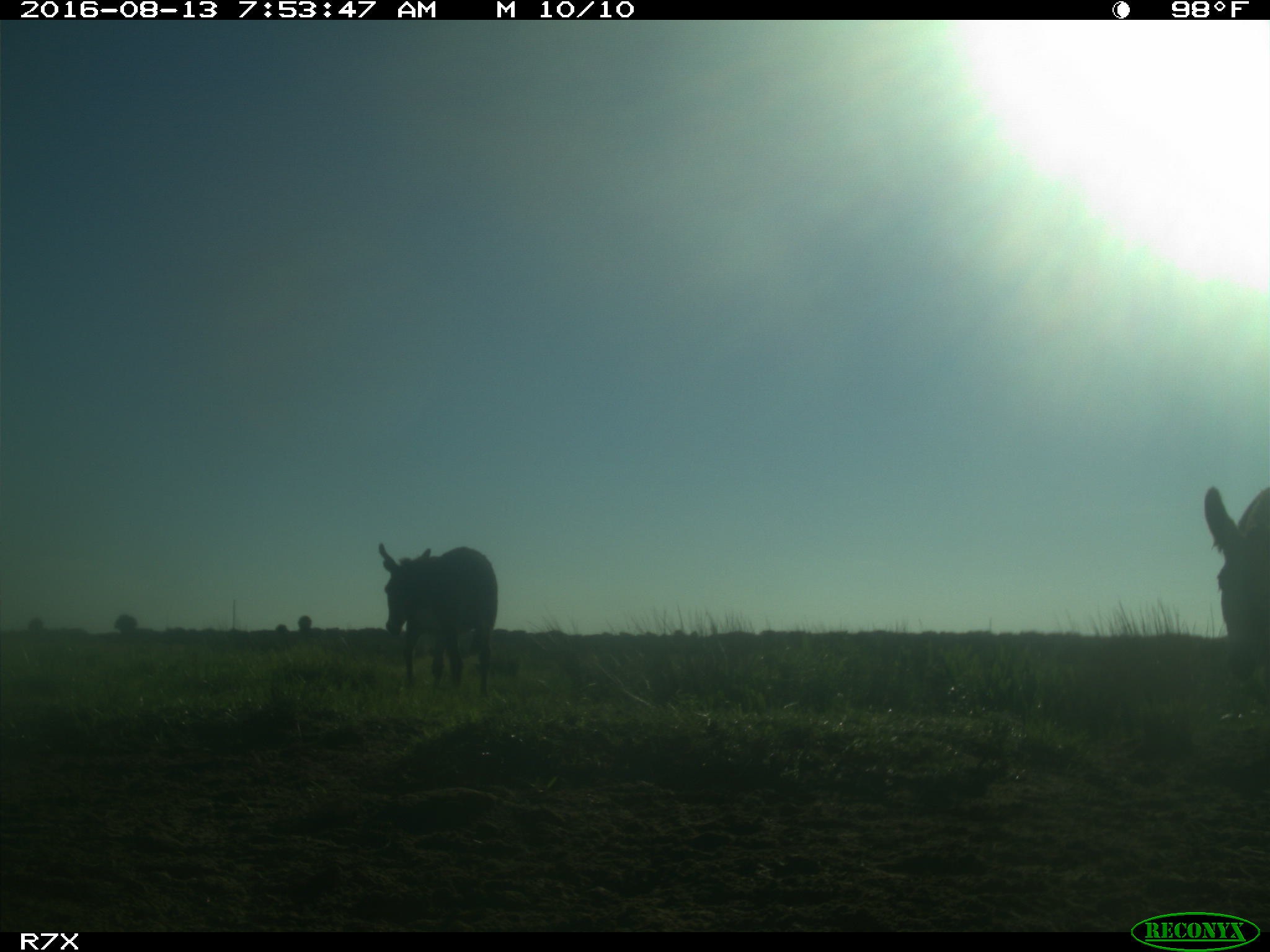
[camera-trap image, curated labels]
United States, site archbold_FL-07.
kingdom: Animalia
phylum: Chordata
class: Mammalia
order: Perissodactyla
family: Equidae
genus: Equus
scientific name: Equus africanus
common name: african wild ass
Equus africanus (african wild ass).